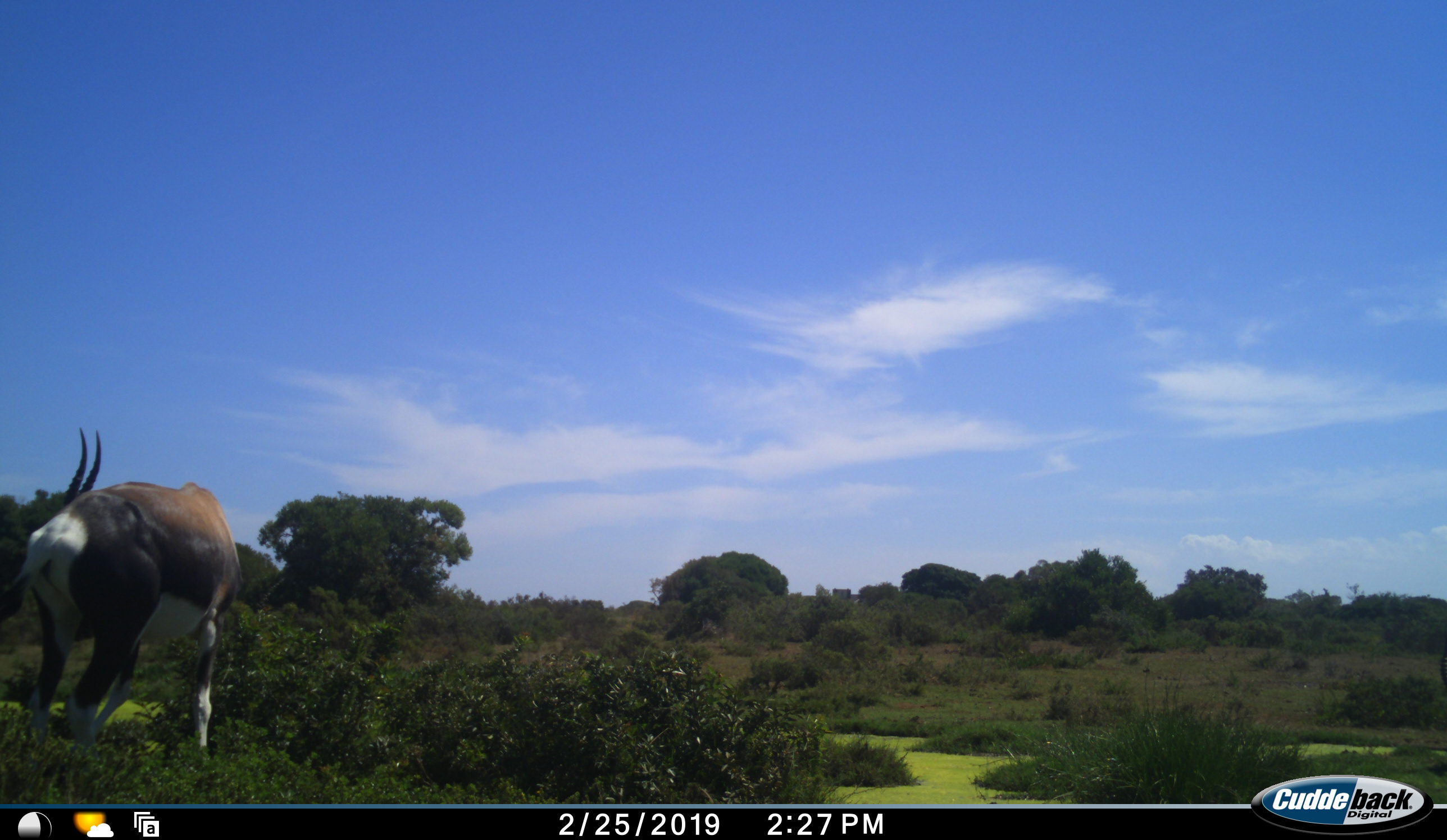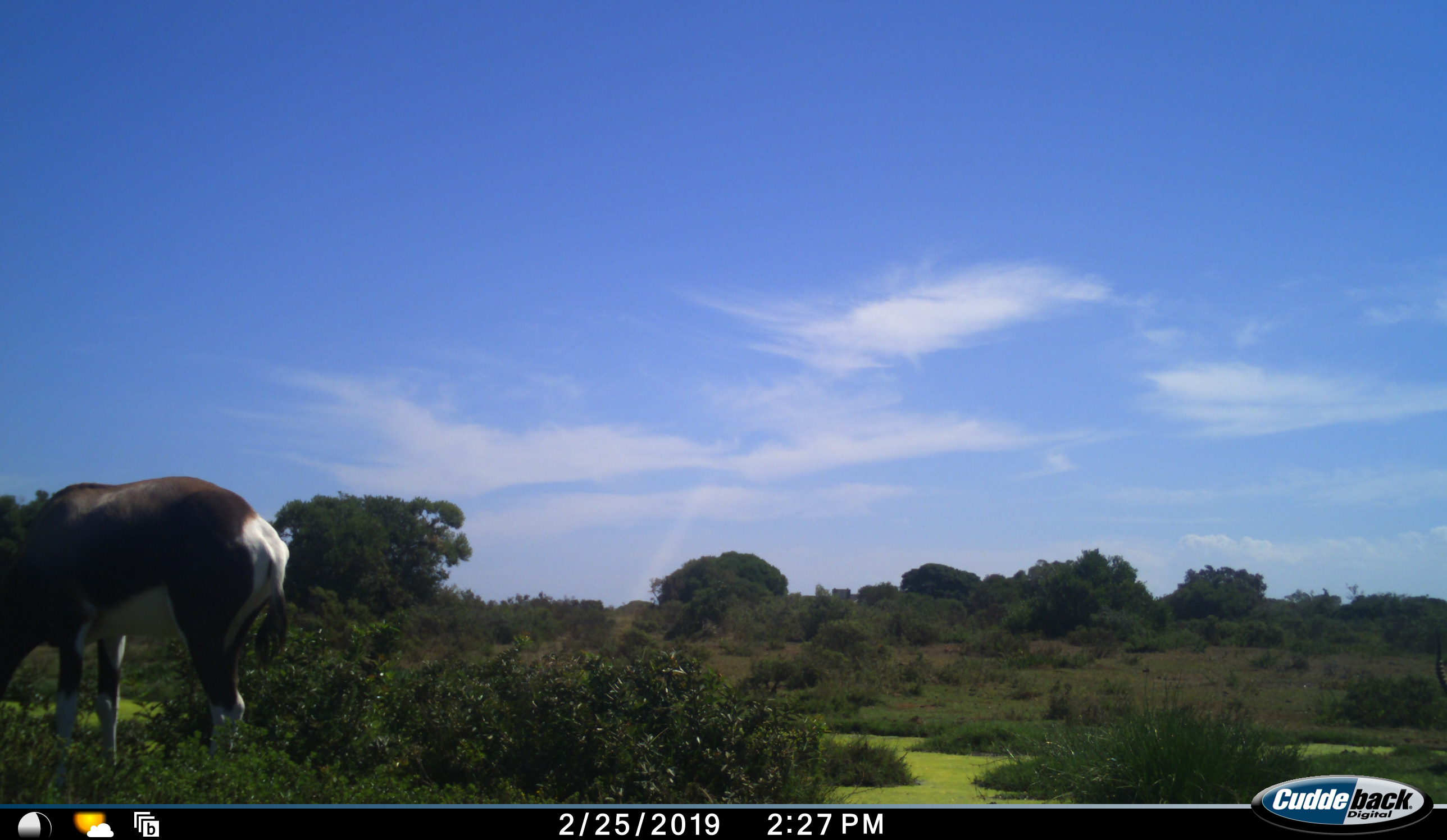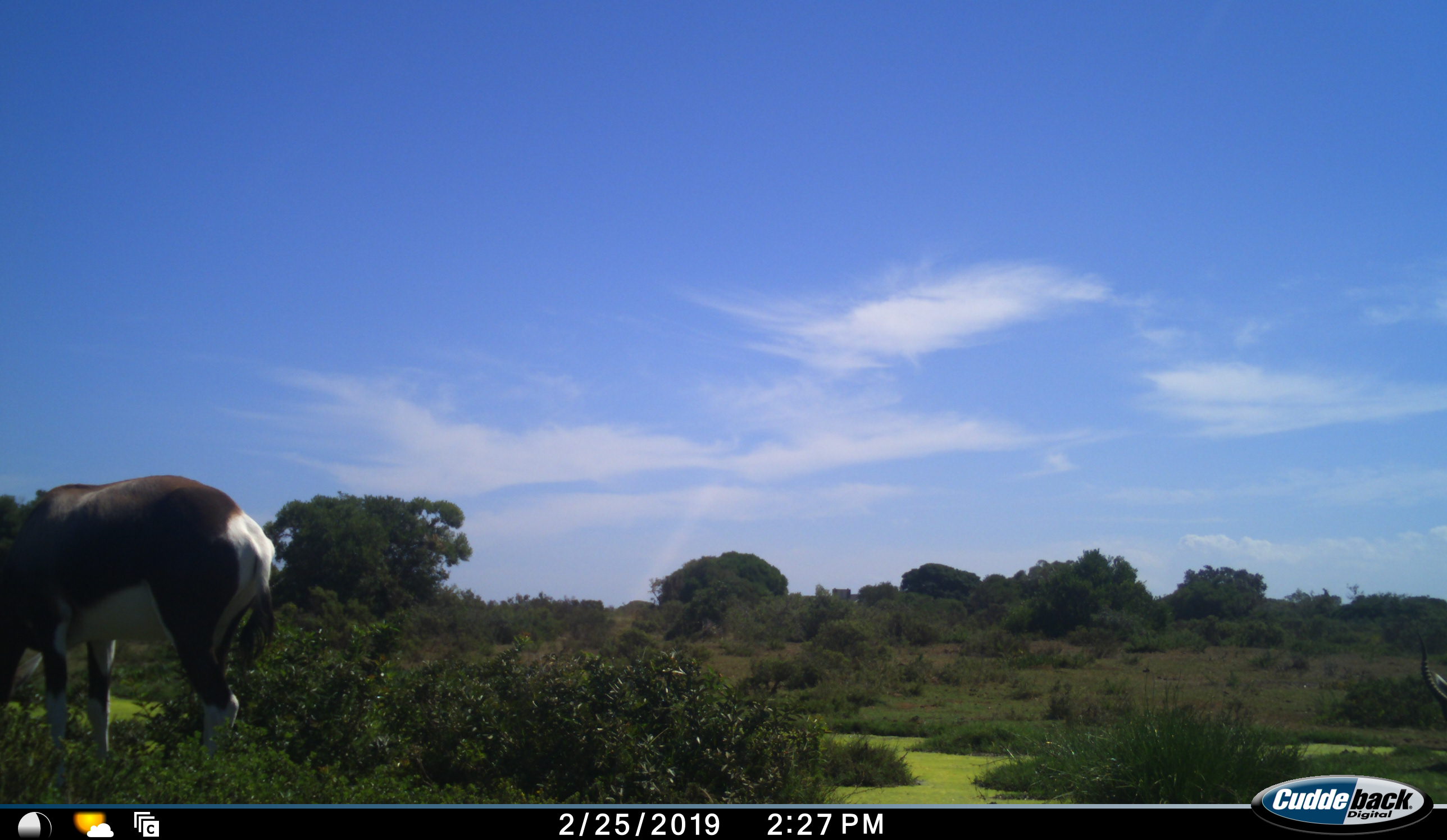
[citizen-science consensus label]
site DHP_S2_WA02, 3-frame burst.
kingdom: Animalia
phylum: Chordata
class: Mammalia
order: Artiodactyla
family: Bovidae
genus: Damaliscus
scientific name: Damaliscus pygargus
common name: bontebok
Bontebok (Damaliscus pygargus), count 1. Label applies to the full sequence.